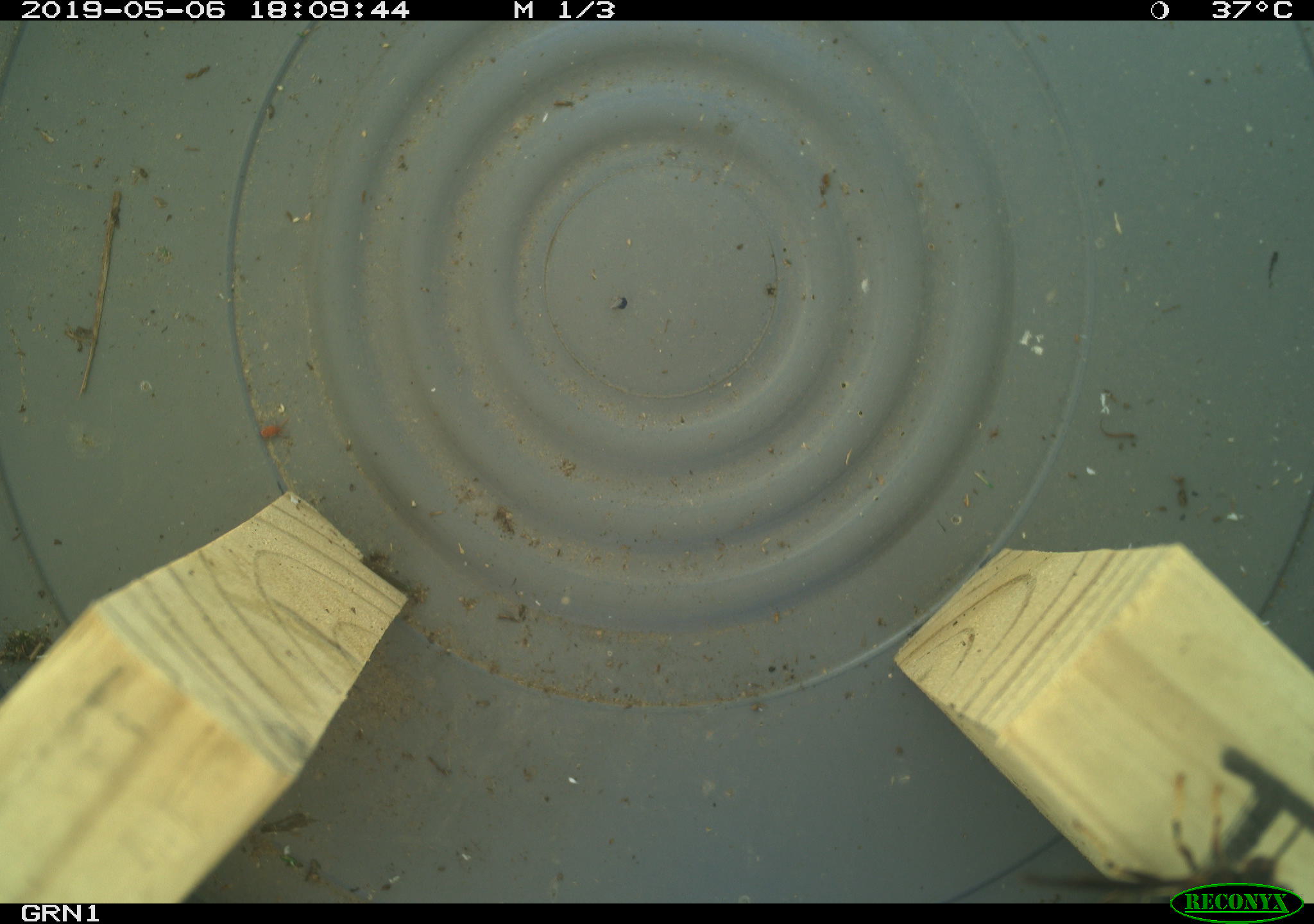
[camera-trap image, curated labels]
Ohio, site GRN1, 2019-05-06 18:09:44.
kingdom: Animalia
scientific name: Animalia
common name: animal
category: invertebrate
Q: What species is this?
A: Invertebrate (animal) (Animalia).